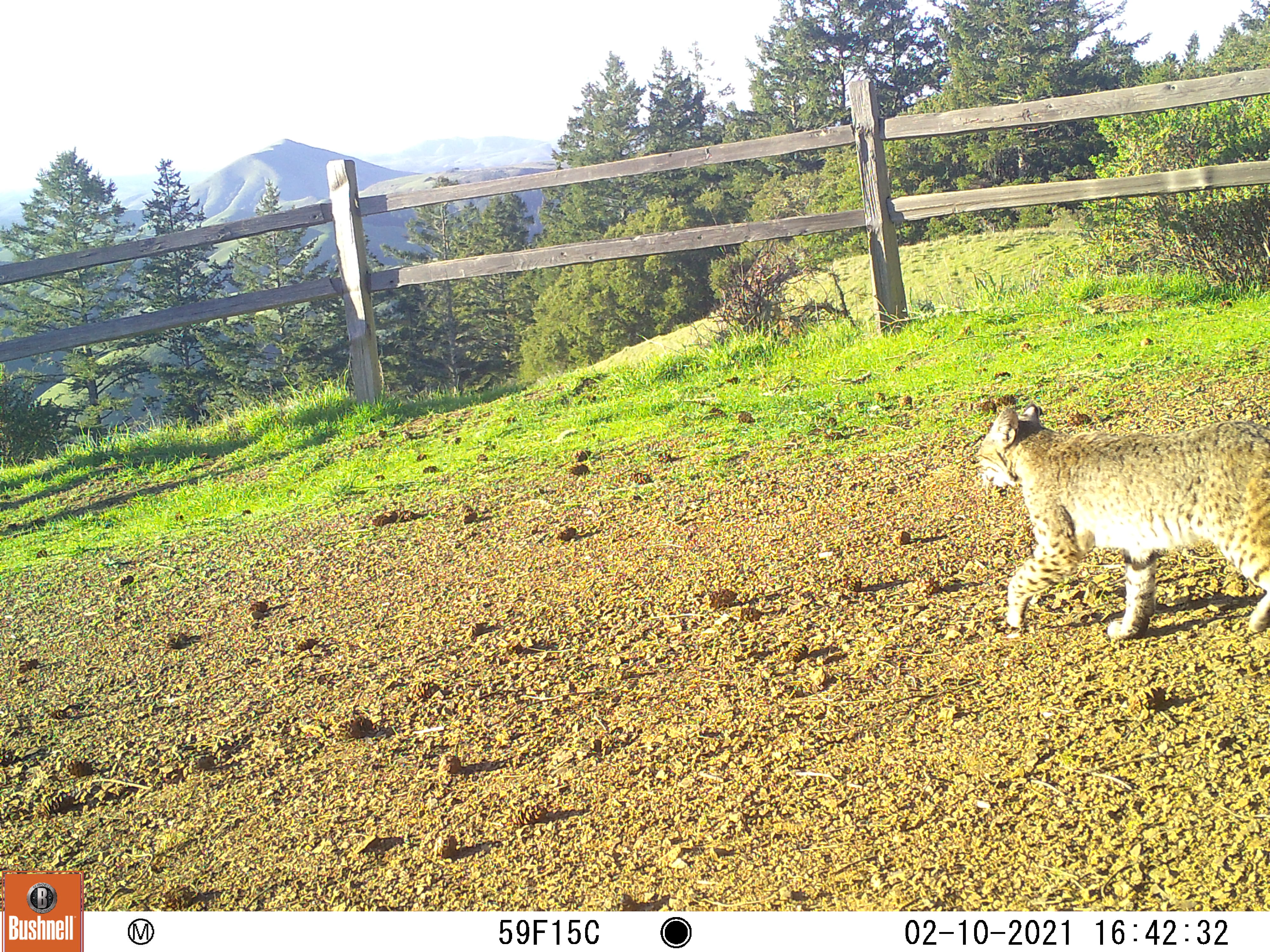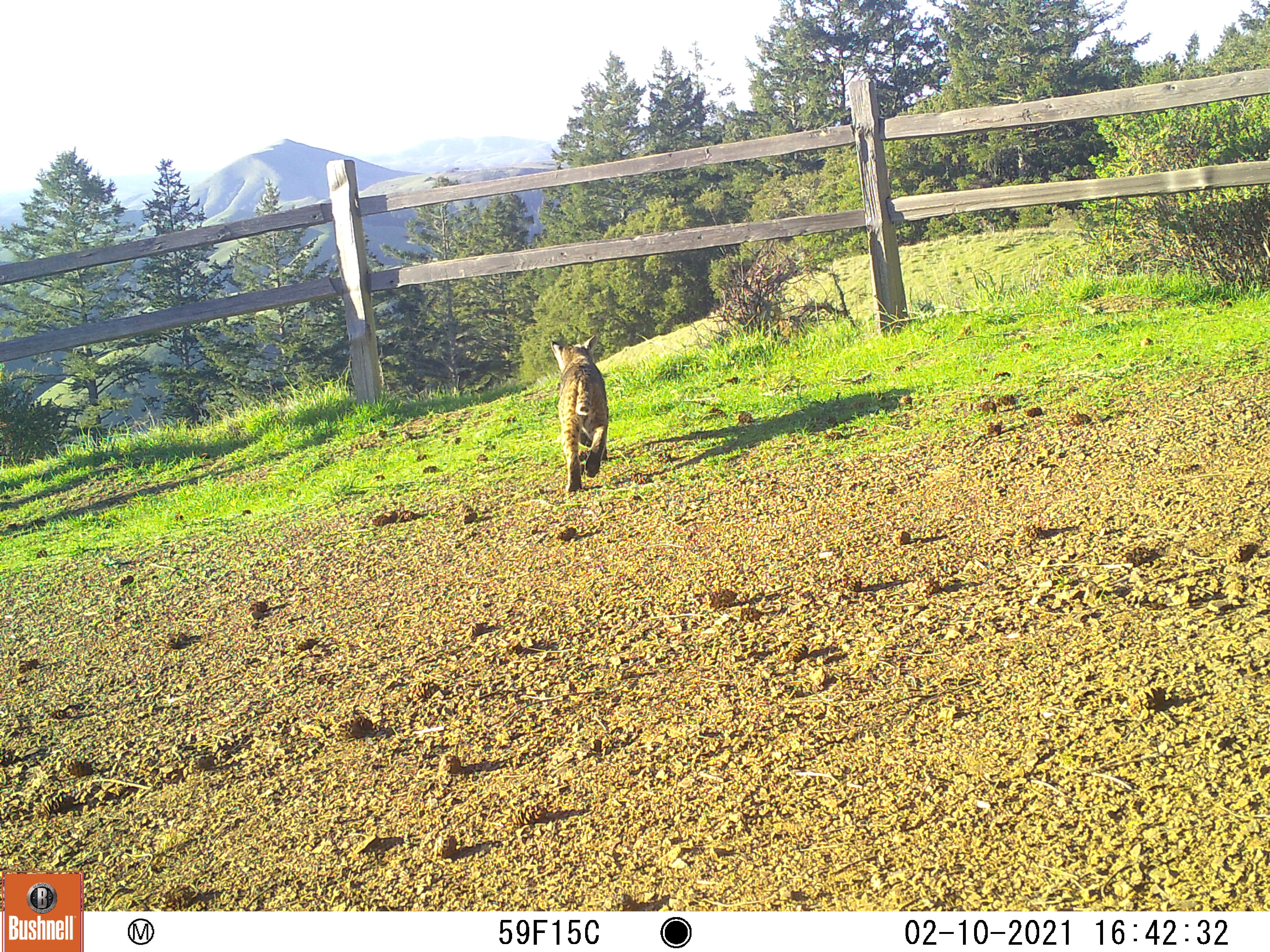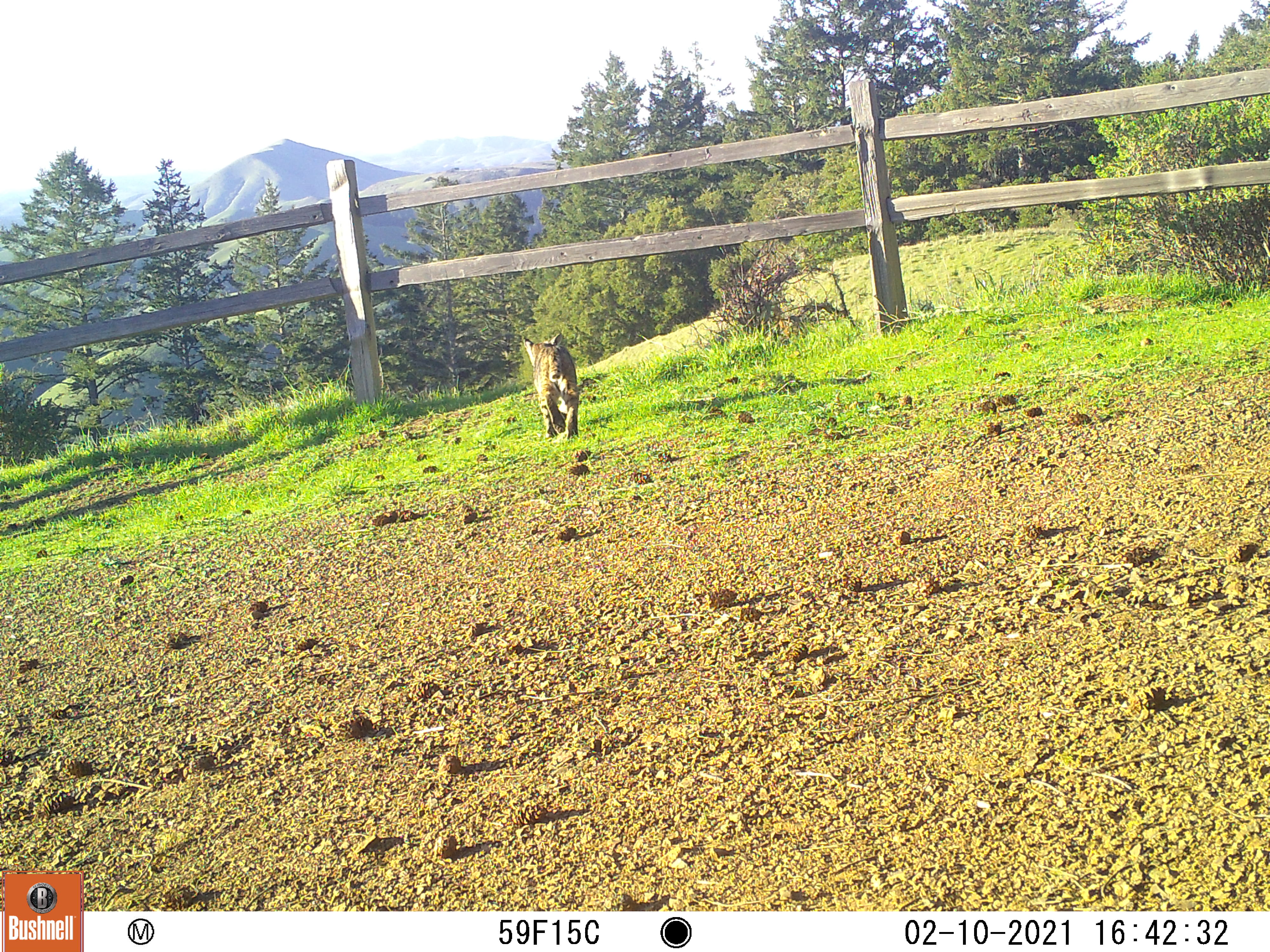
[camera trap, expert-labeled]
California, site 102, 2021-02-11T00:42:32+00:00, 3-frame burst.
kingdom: Animalia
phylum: Chordata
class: Mammalia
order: Carnivora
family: Felidae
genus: Lynx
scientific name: Lynx rufus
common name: bobcat